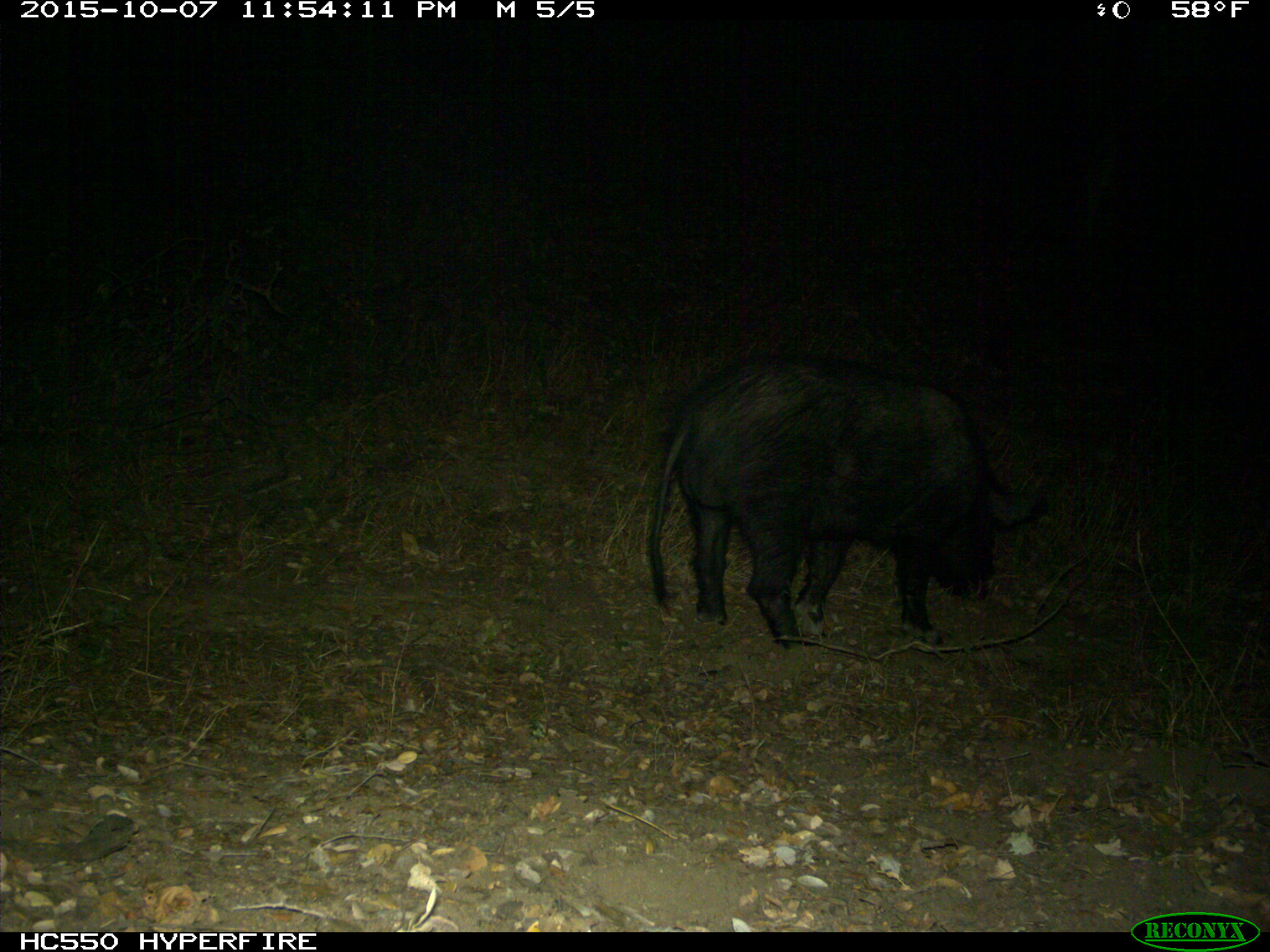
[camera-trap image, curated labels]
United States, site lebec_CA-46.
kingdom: Animalia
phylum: Chordata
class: Mammalia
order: Artiodactyla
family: Suidae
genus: Sus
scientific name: Sus scrofa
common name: wild boar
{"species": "Sus scrofa (wild boar)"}